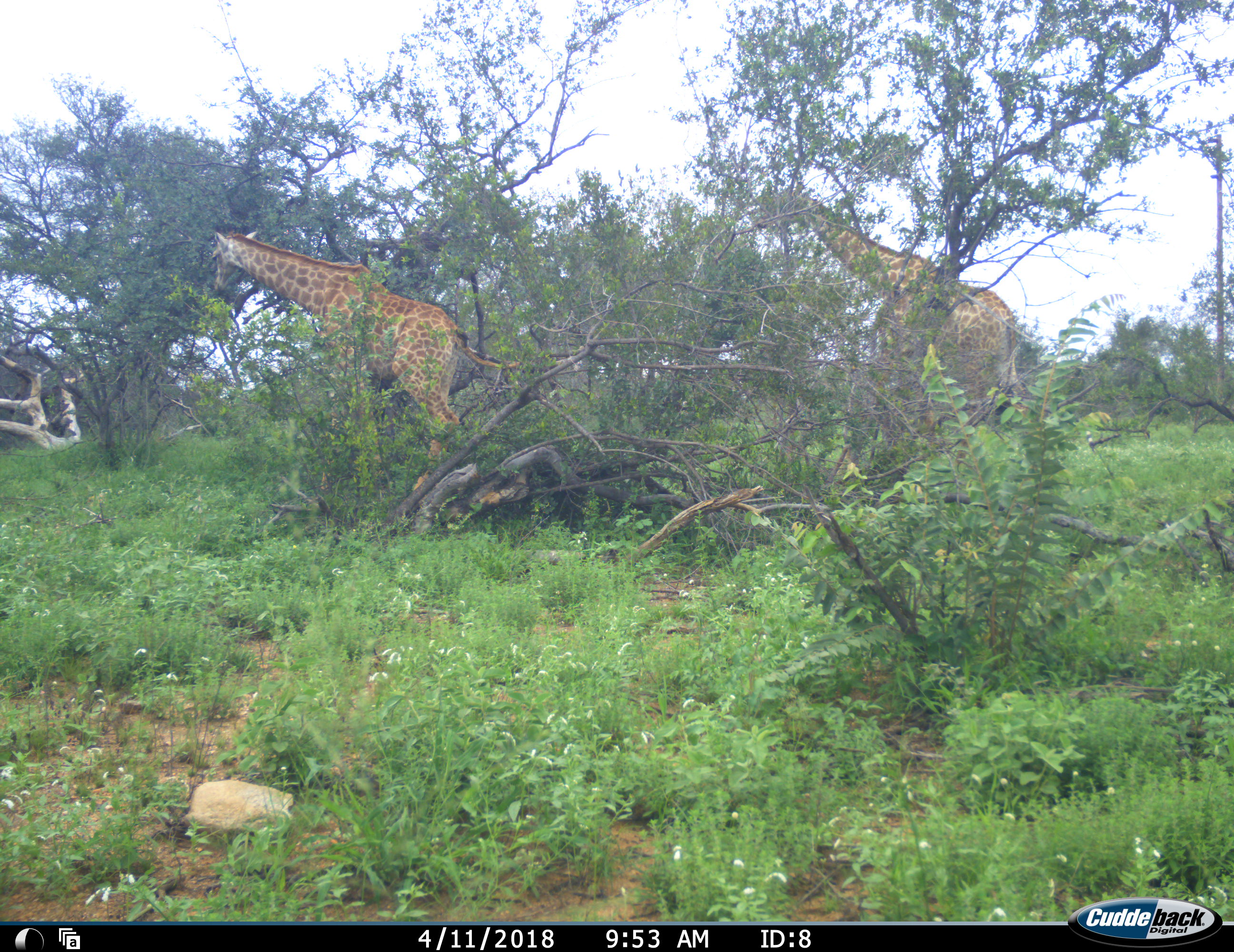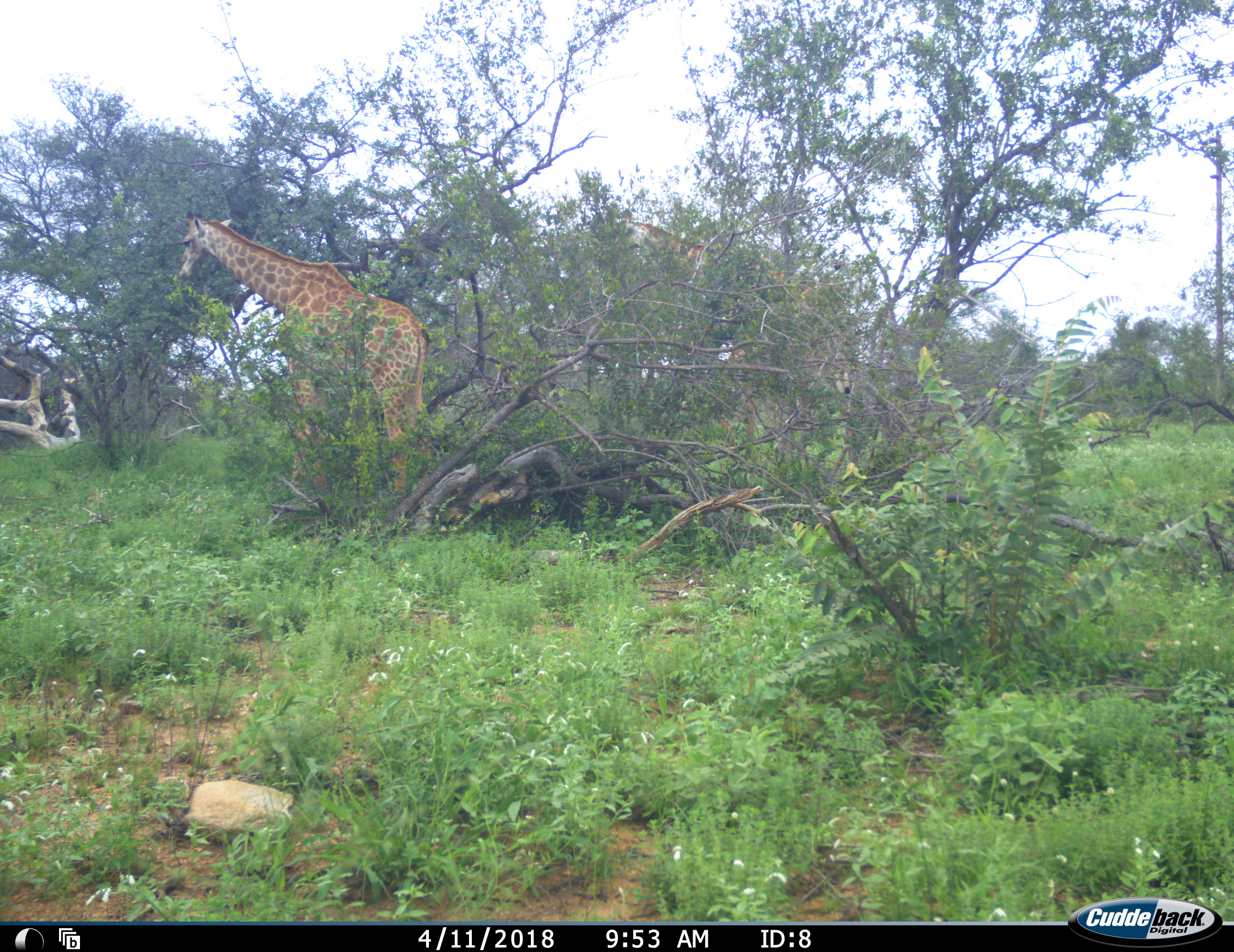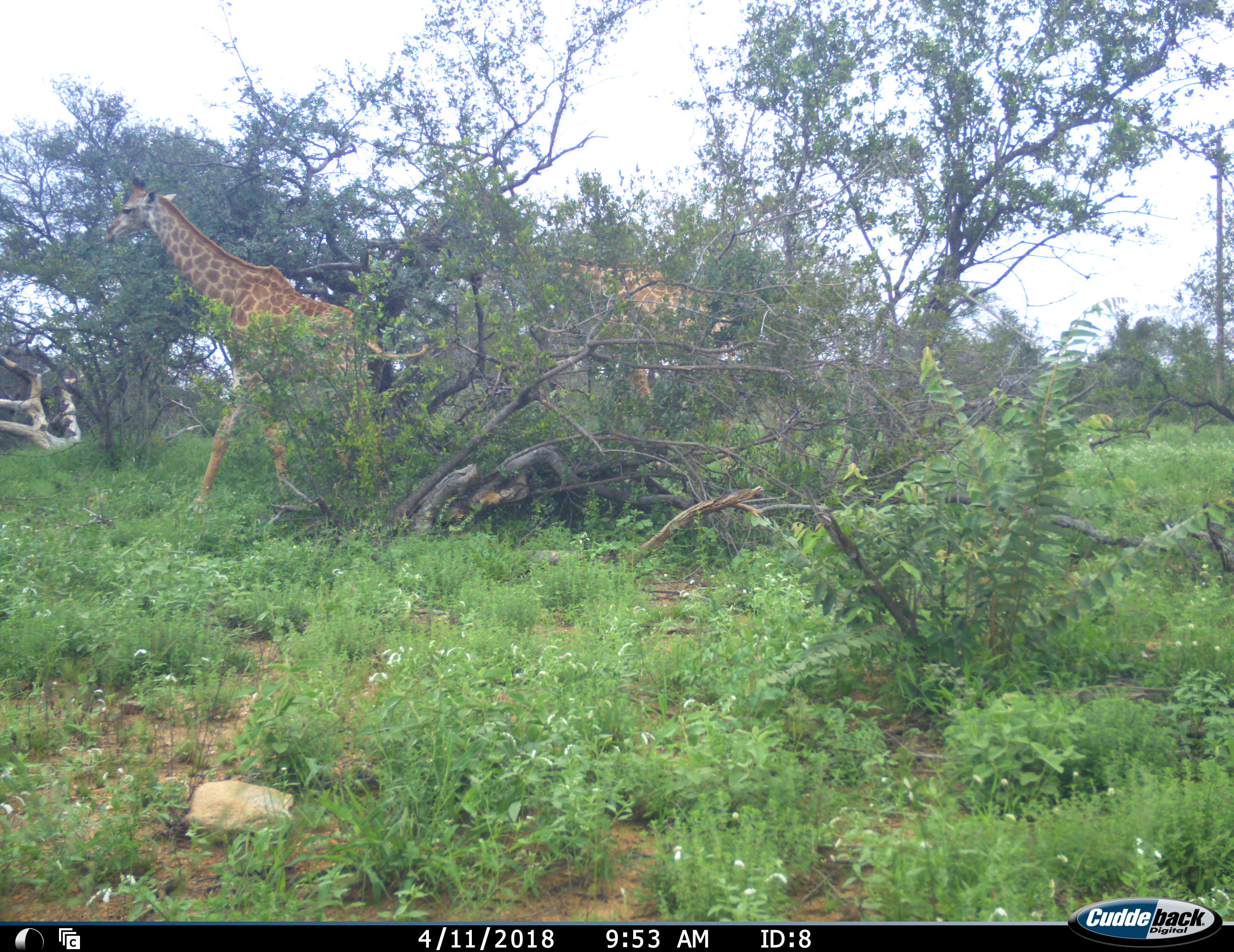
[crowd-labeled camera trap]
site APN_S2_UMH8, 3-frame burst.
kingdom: Animalia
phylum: Chordata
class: Mammalia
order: Artiodactyla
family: Giraffidae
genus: Giraffa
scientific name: Giraffa camelopardalis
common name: giraffe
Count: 2.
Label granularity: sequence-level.